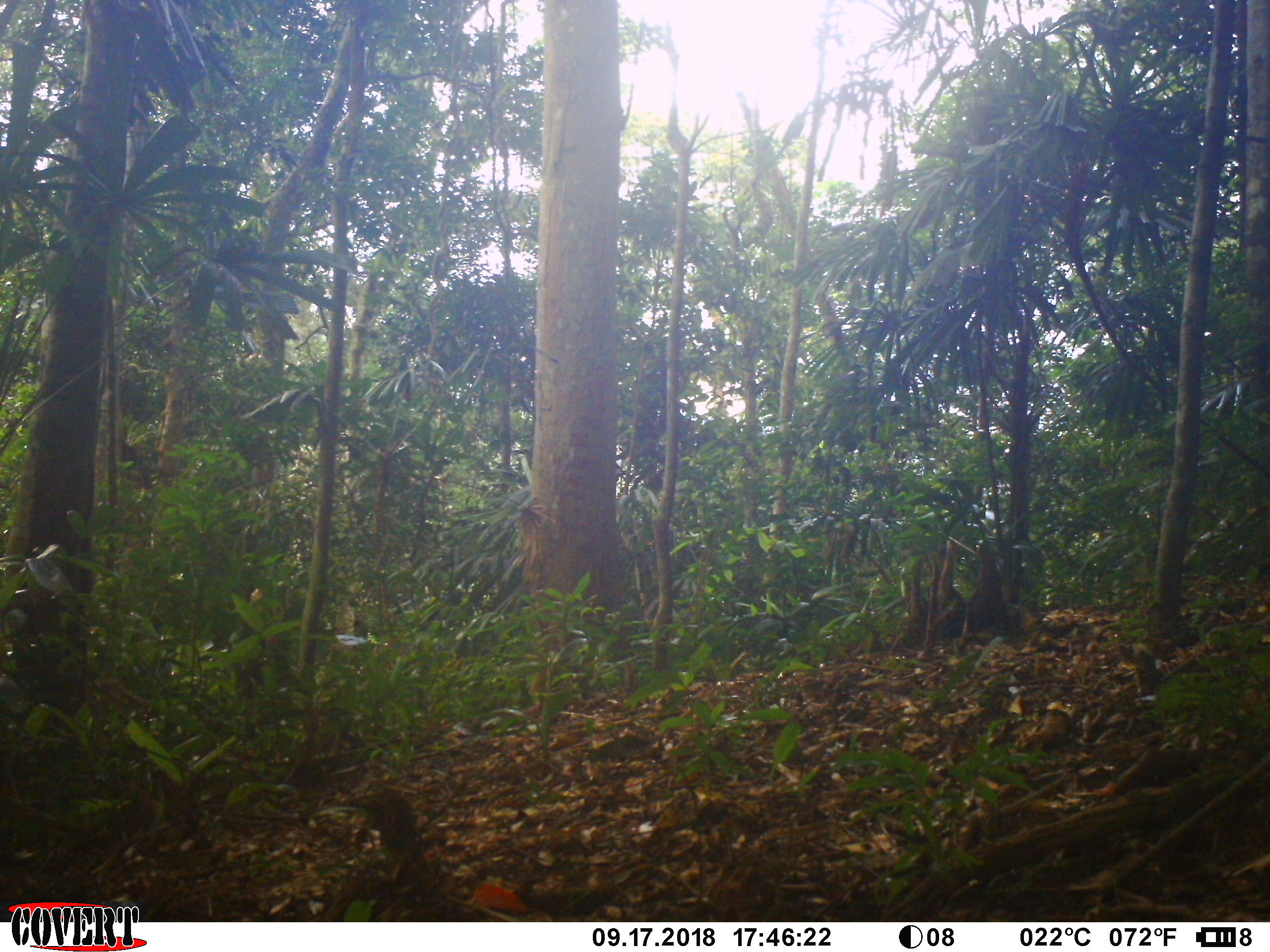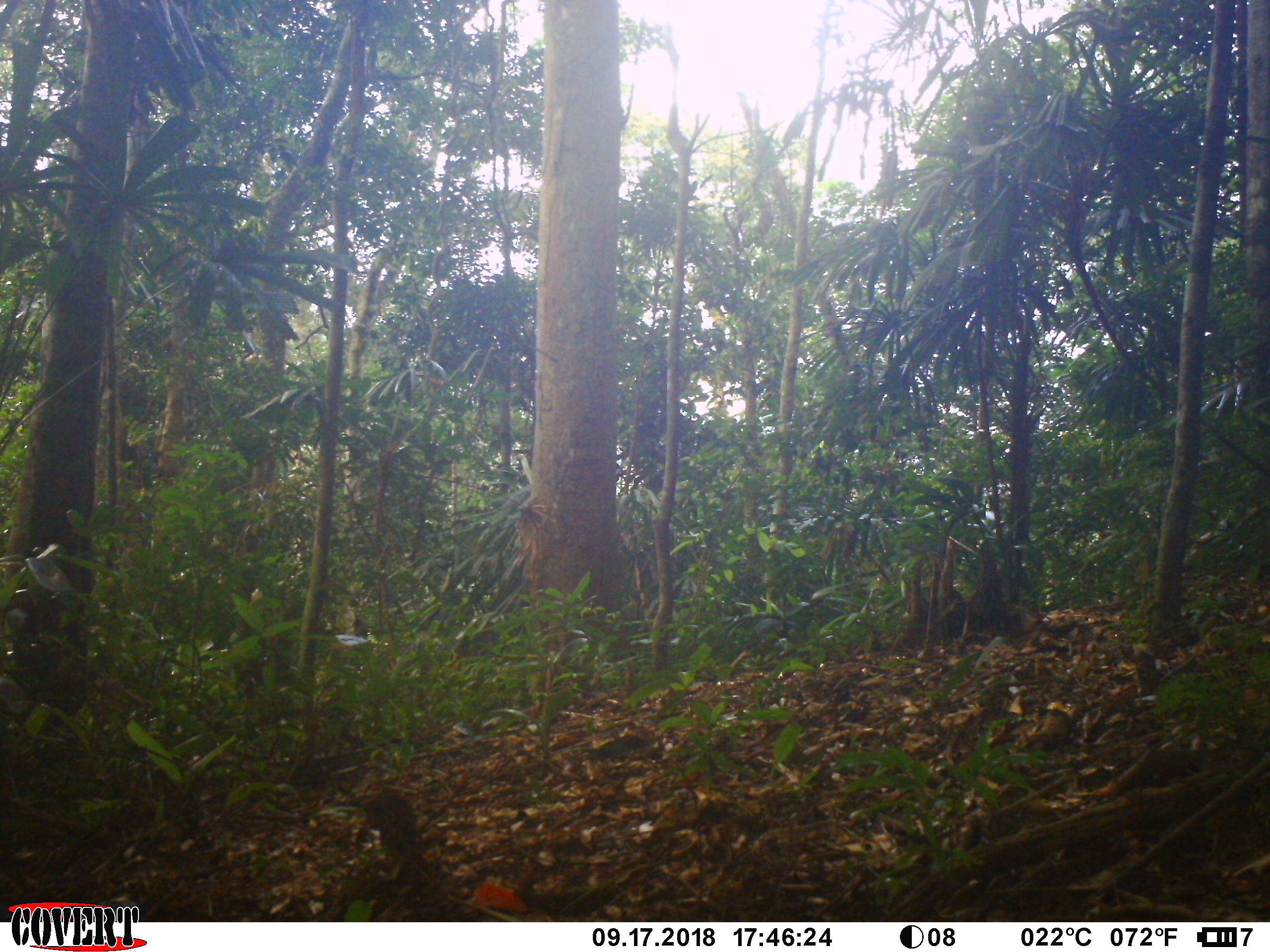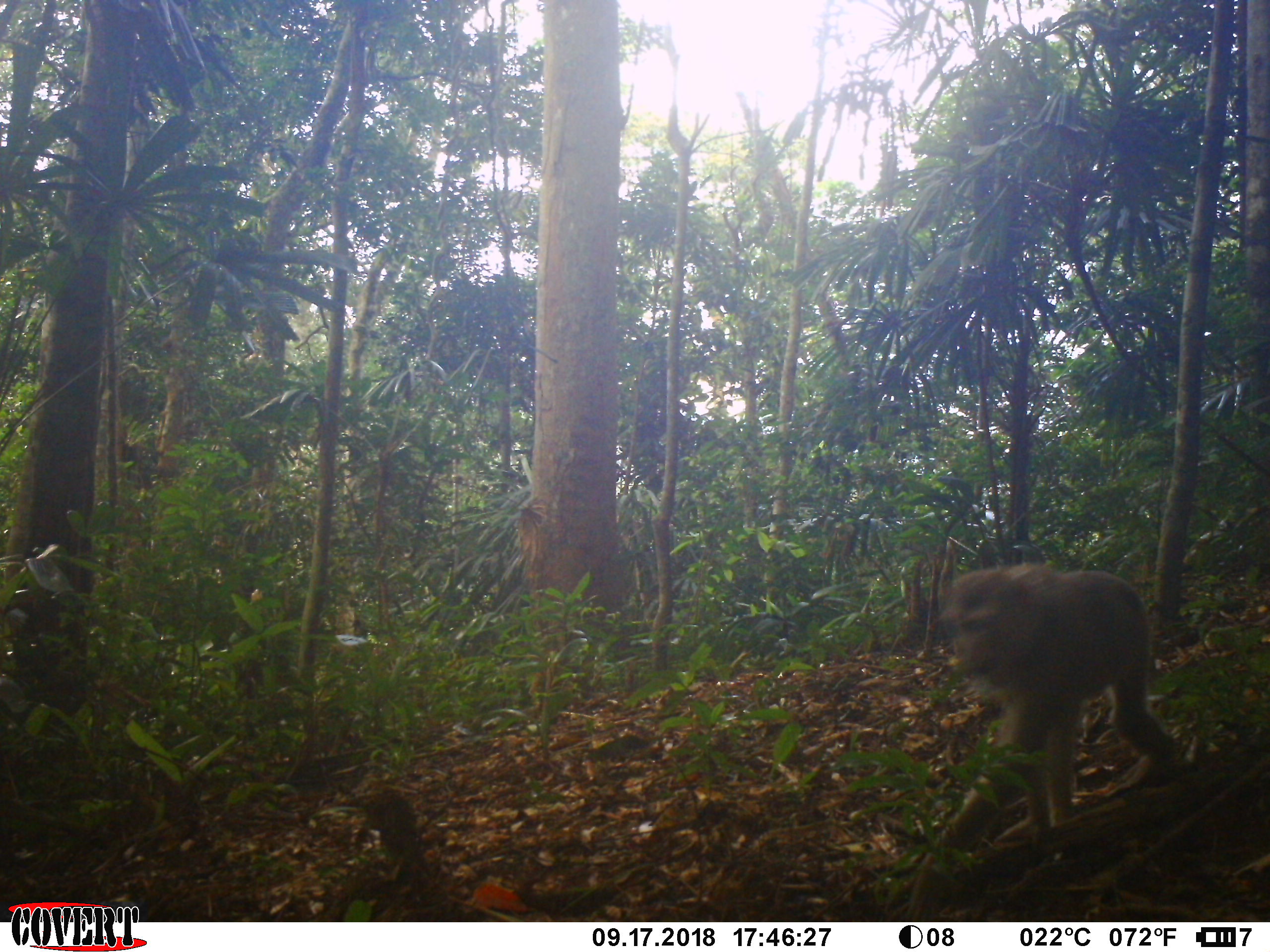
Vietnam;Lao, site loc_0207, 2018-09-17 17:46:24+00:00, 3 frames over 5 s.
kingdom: Animalia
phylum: Chordata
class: Mammalia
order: Primates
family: Cercopithecidae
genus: Macaca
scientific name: Macaca nemestrina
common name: pig-tailed macaque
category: pig tailed macaque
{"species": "pig tailed macaque (pig-tailed macaque) (Macaca nemestrina)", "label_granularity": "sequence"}